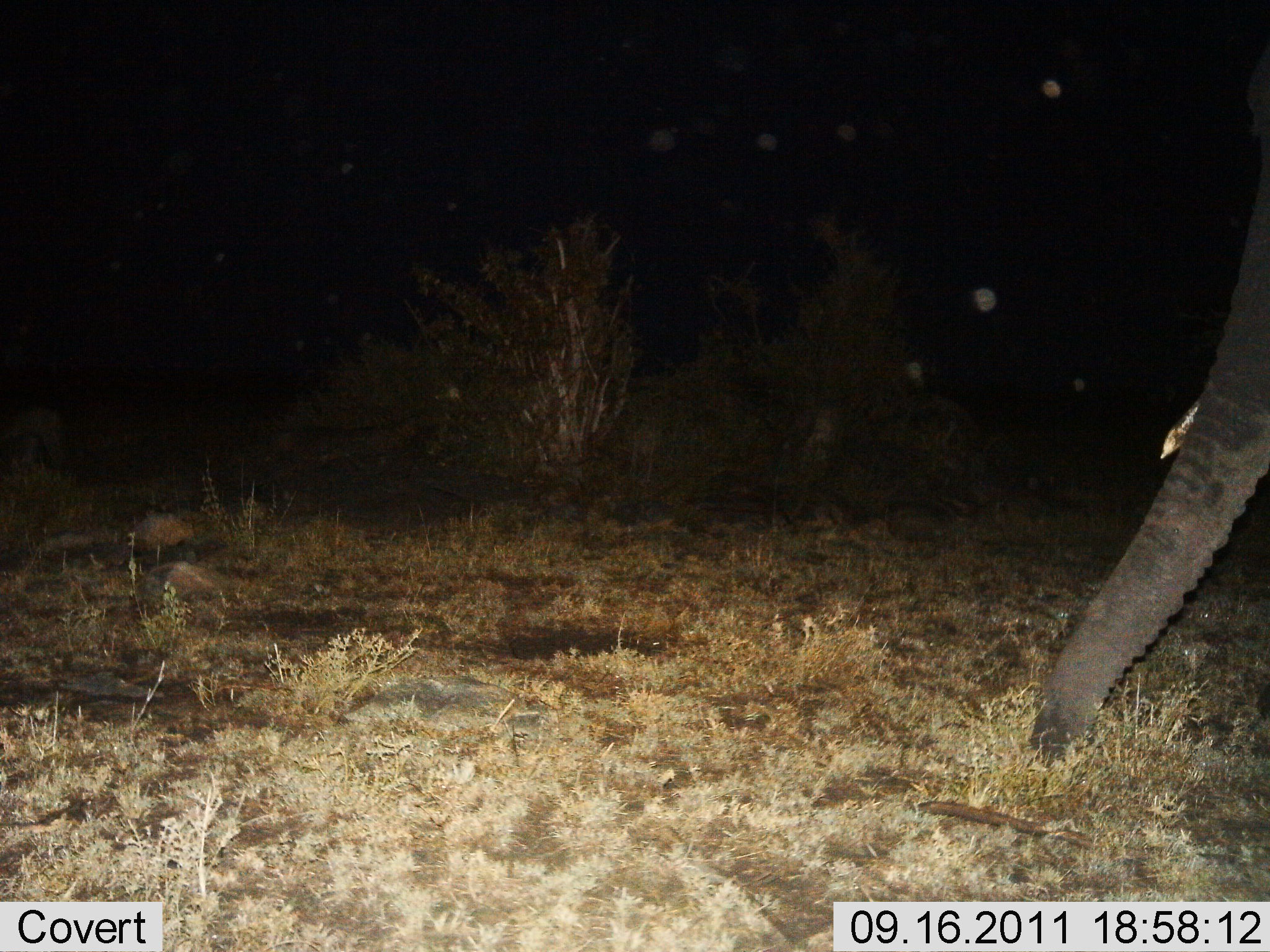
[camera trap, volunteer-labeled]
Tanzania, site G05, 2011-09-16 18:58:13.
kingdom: Animalia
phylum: Chordata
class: Mammalia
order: Proboscidea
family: Elephantidae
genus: Loxodonta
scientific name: Loxodonta africana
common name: african bush elephant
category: elephant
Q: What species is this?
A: Elephant (african bush elephant) (Loxodonta africana).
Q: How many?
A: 1.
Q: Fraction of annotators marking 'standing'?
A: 79%.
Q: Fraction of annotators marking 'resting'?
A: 0%.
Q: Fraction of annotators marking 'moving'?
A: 14%.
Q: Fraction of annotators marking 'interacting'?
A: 0%.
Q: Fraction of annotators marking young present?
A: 0%.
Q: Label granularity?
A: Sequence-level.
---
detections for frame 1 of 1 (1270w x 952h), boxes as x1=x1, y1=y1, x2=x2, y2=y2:
animal: x1=1029, y1=0, x2=1270, y2=753